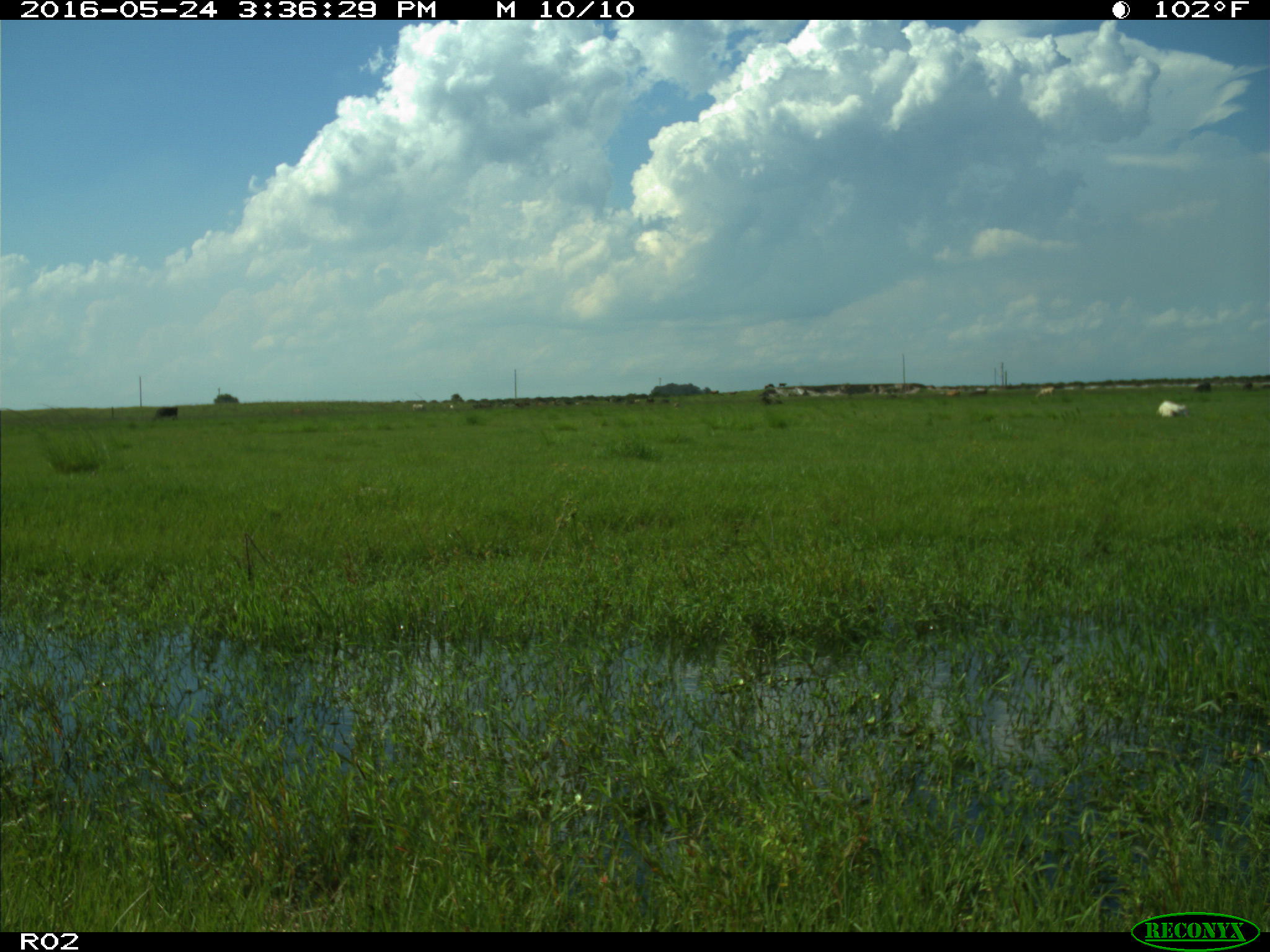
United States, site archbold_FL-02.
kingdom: Animalia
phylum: Chordata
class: Mammalia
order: Artiodactyla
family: Bovidae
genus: Bos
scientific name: Bos taurus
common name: domestic cow